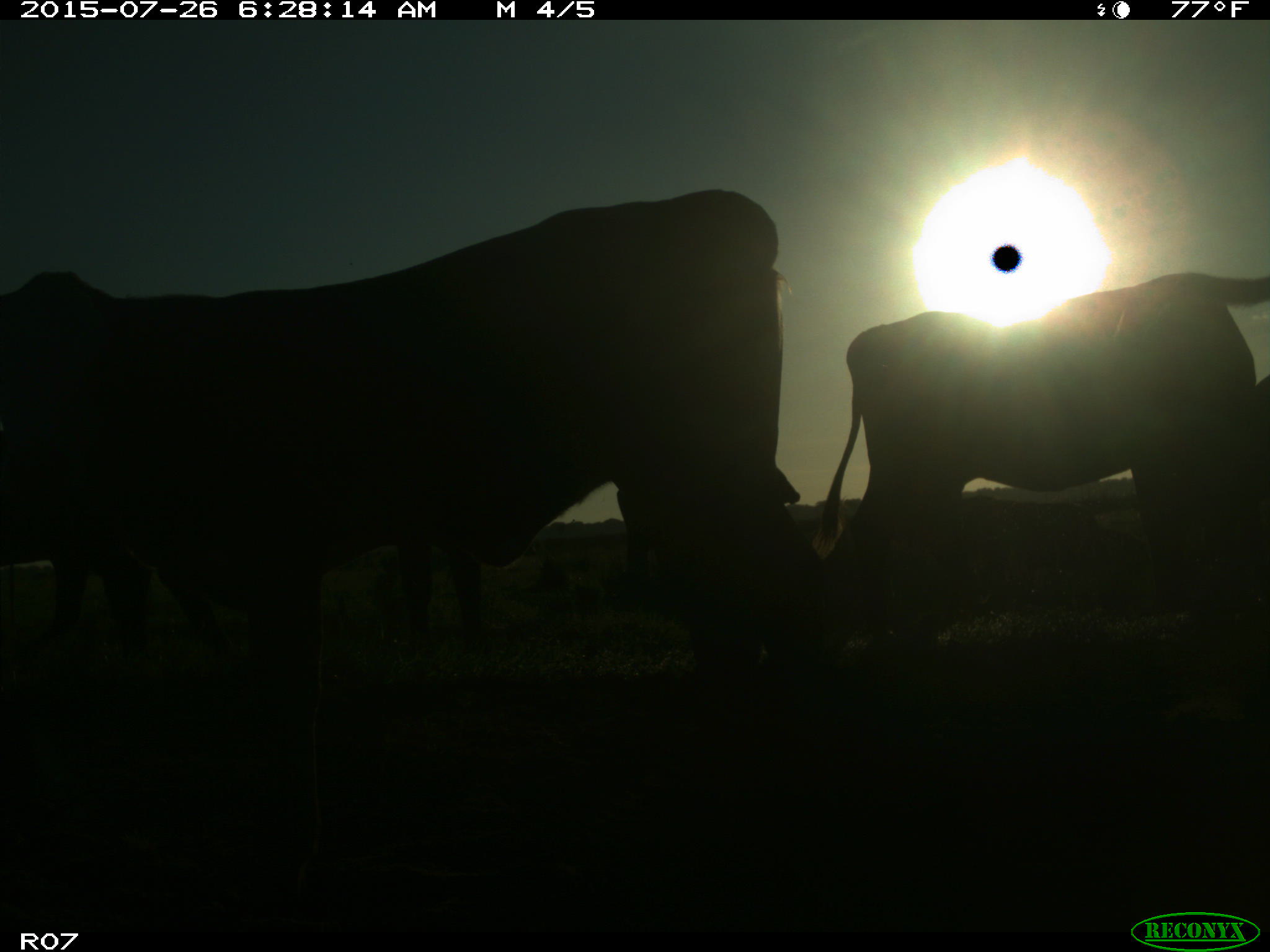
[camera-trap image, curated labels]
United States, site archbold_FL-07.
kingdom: Animalia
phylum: Chordata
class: Mammalia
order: Artiodactyla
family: Bovidae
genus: Bos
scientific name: Bos taurus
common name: domestic cow